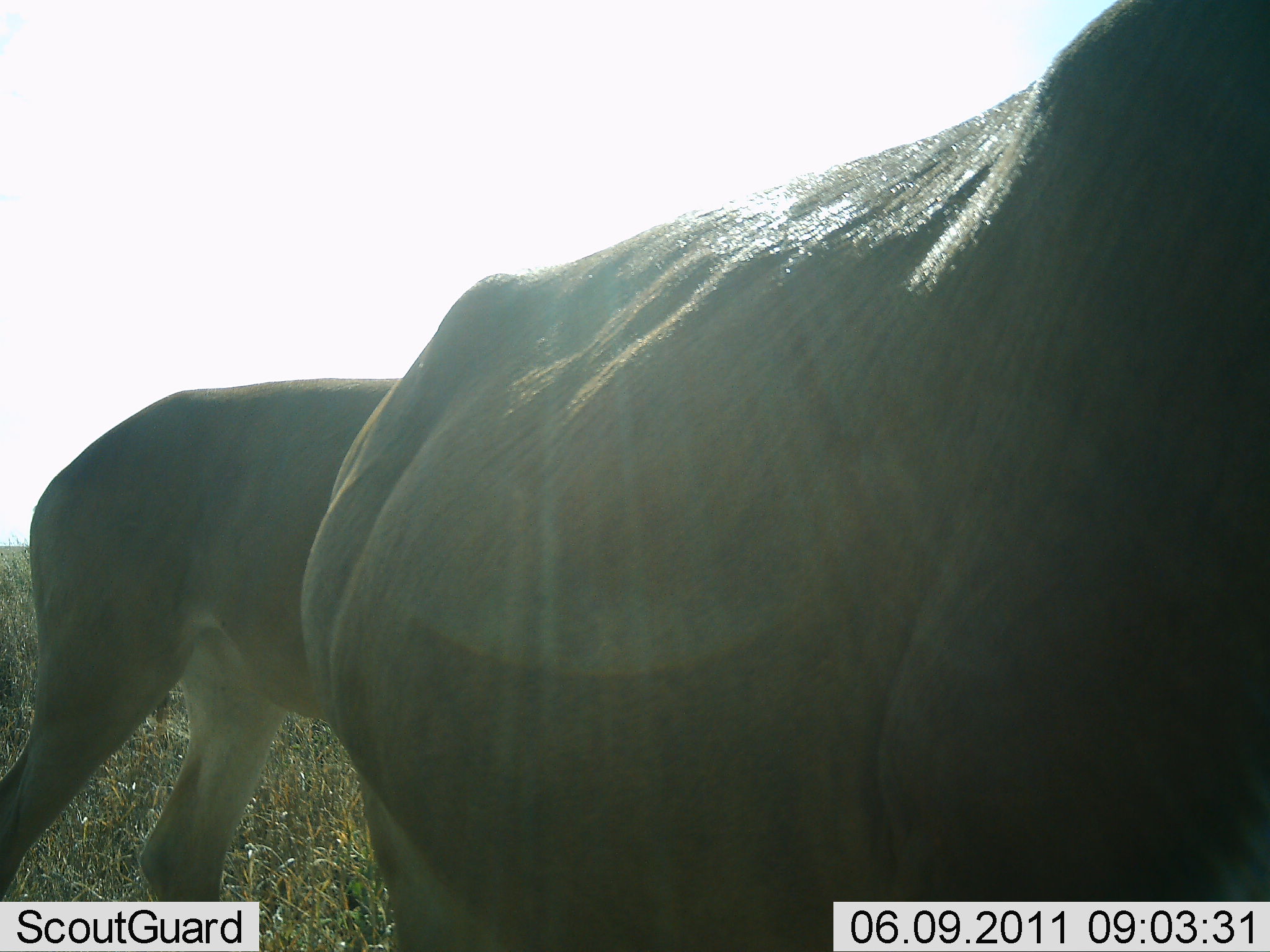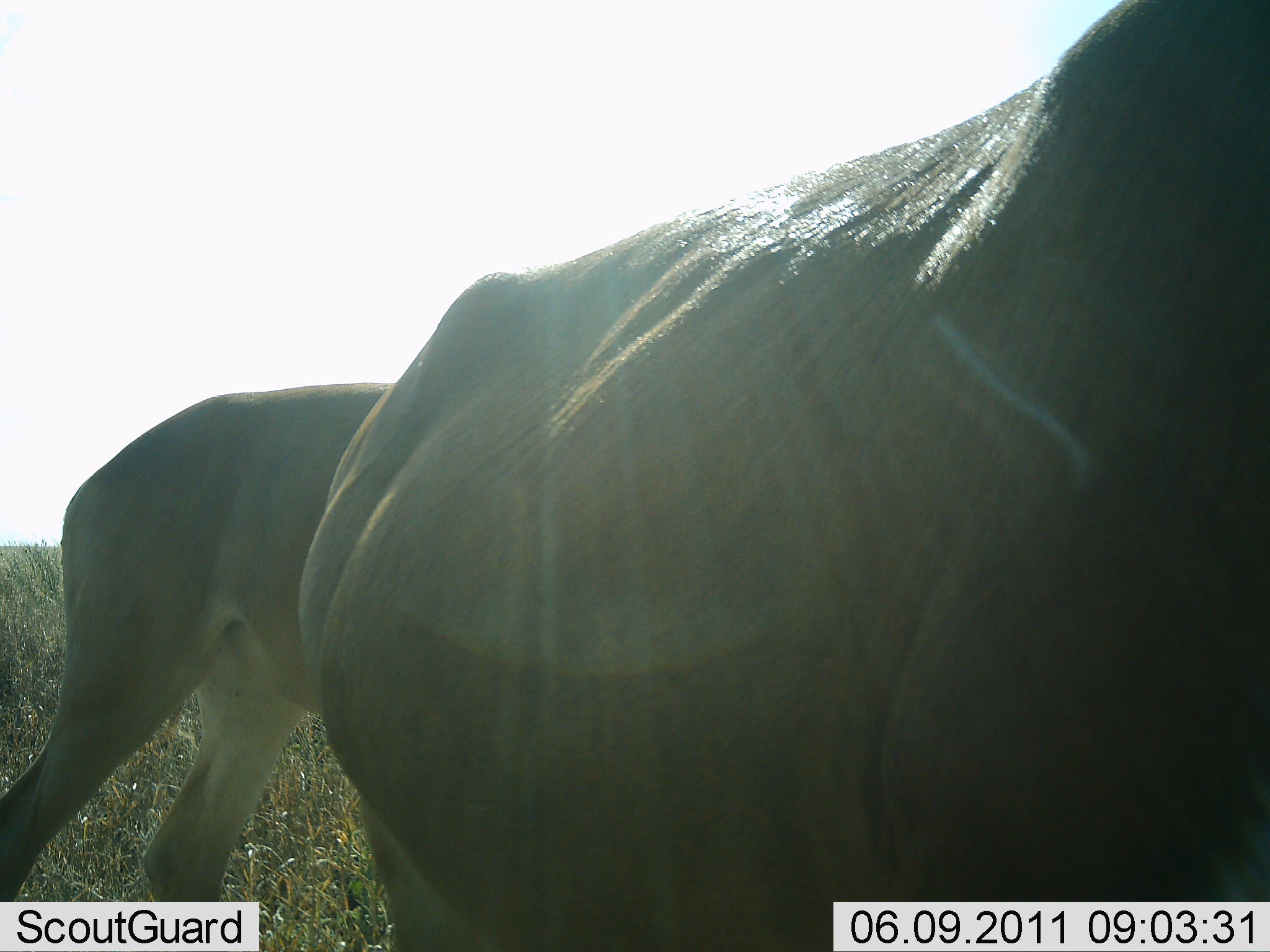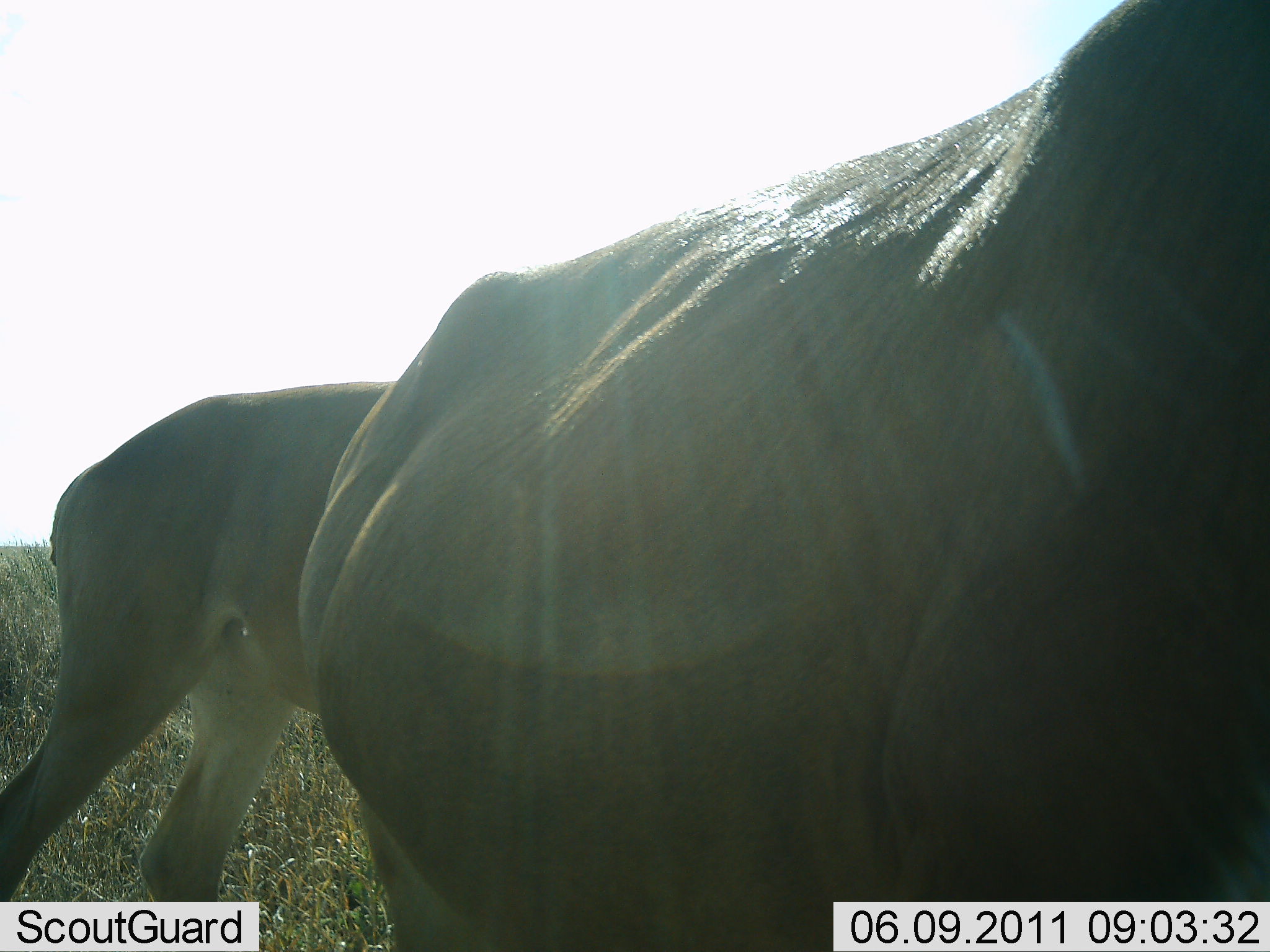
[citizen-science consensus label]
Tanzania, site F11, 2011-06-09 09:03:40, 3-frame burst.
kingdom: Animalia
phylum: Chordata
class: Mammalia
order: Artiodactyla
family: Bovidae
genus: Connochaetes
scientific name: Connochaetes taurinus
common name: blue wildebeest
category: wildebeest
Wildebeest (blue wildebeest) (Connochaetes taurinus), count 2. Behavior (volunteer vote fractions): standing 71%, resting 14%, moving 14%, interacting 0%. Young present (vote fraction): 0%. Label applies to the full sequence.